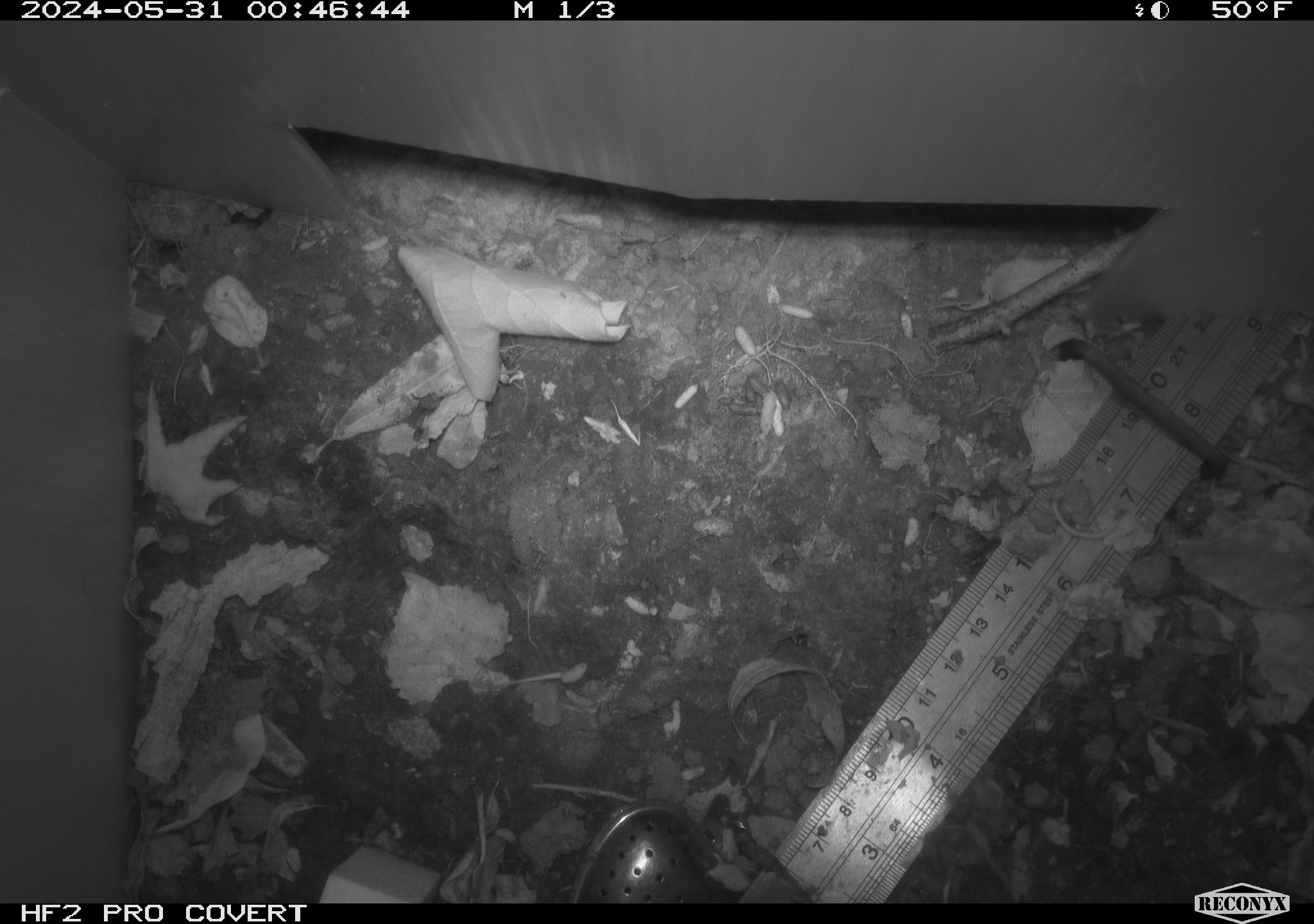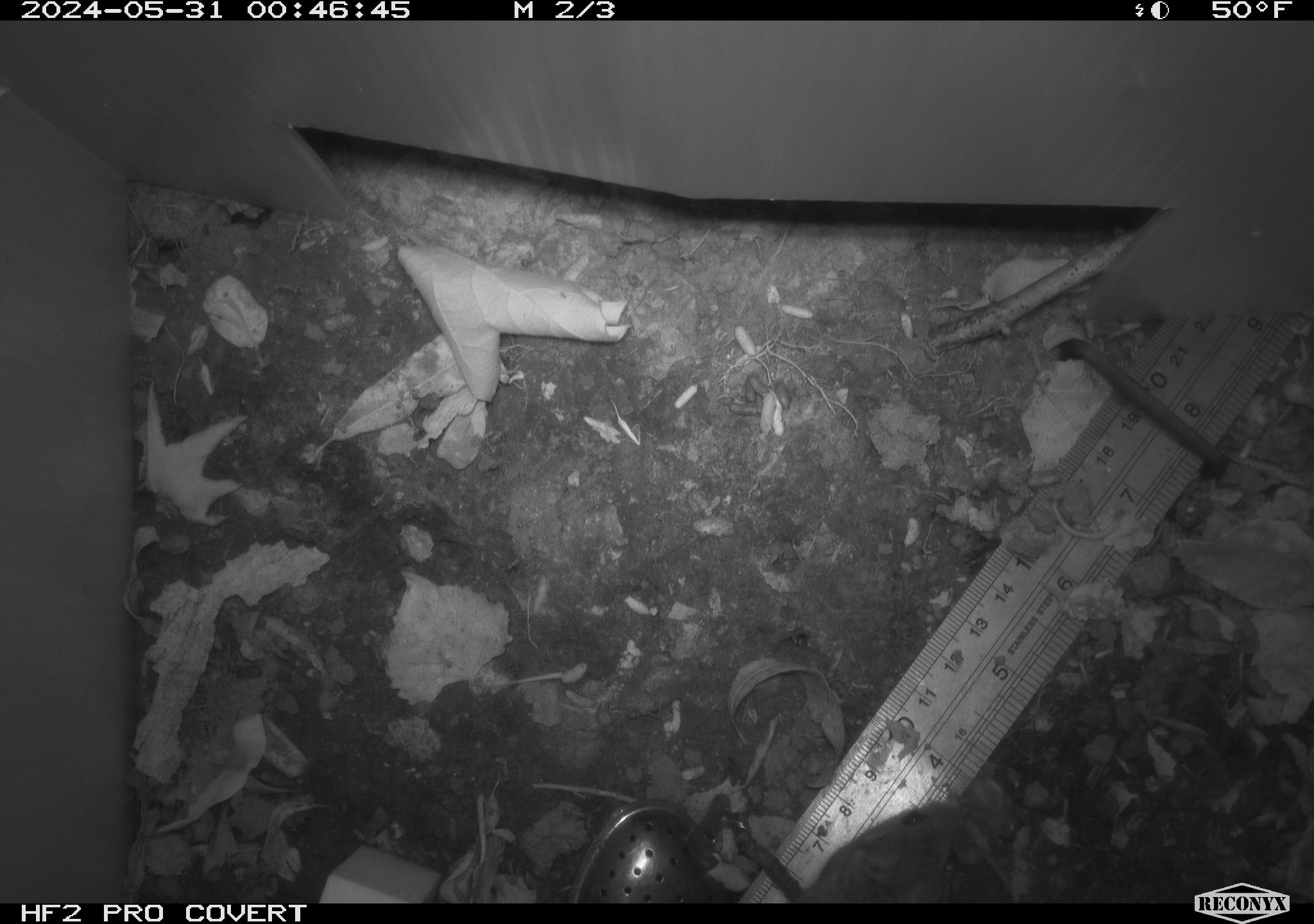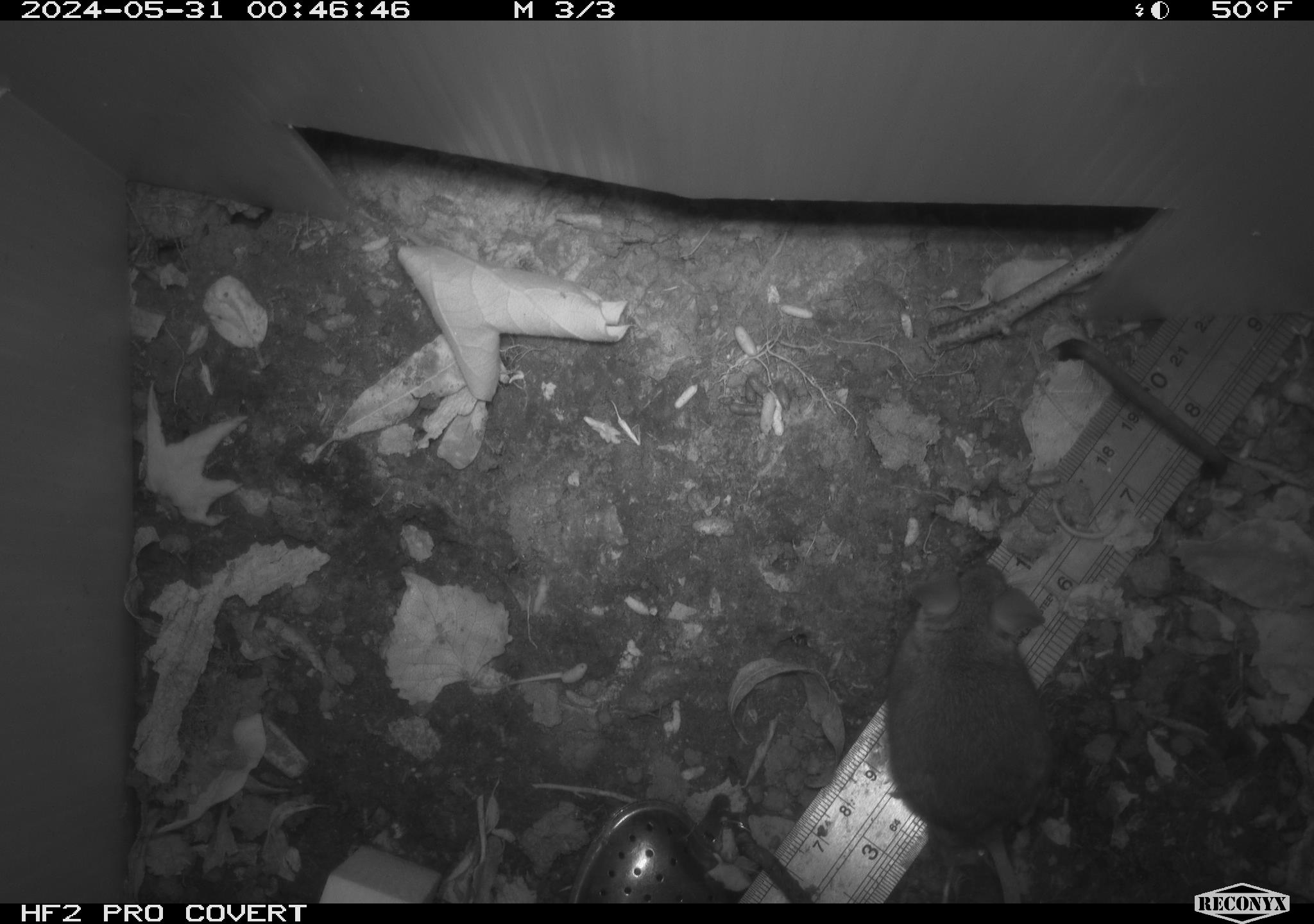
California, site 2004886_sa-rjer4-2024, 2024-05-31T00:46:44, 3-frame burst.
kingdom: Animalia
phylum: Chordata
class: Mammalia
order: Rodentia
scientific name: Rodentia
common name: mouse species